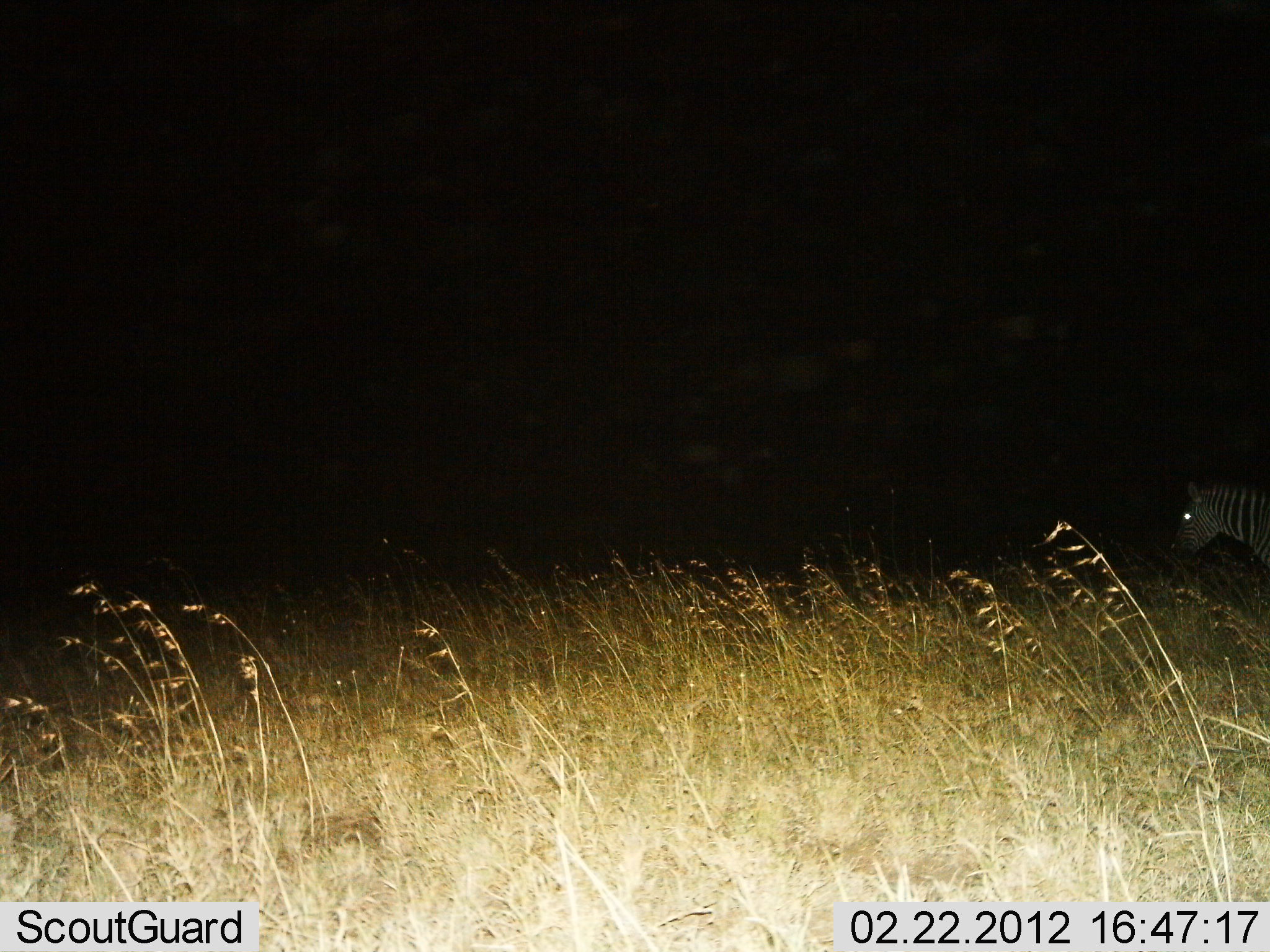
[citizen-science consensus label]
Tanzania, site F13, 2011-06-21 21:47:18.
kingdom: Animalia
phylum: Chordata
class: Mammalia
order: Perissodactyla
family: Equidae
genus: Equus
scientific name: Equus quagga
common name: plains zebra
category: zebra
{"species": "zebra (plains zebra) (Equus quagga)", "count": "1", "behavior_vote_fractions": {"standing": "76%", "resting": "6%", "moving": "24%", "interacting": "0%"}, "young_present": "0%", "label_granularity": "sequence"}